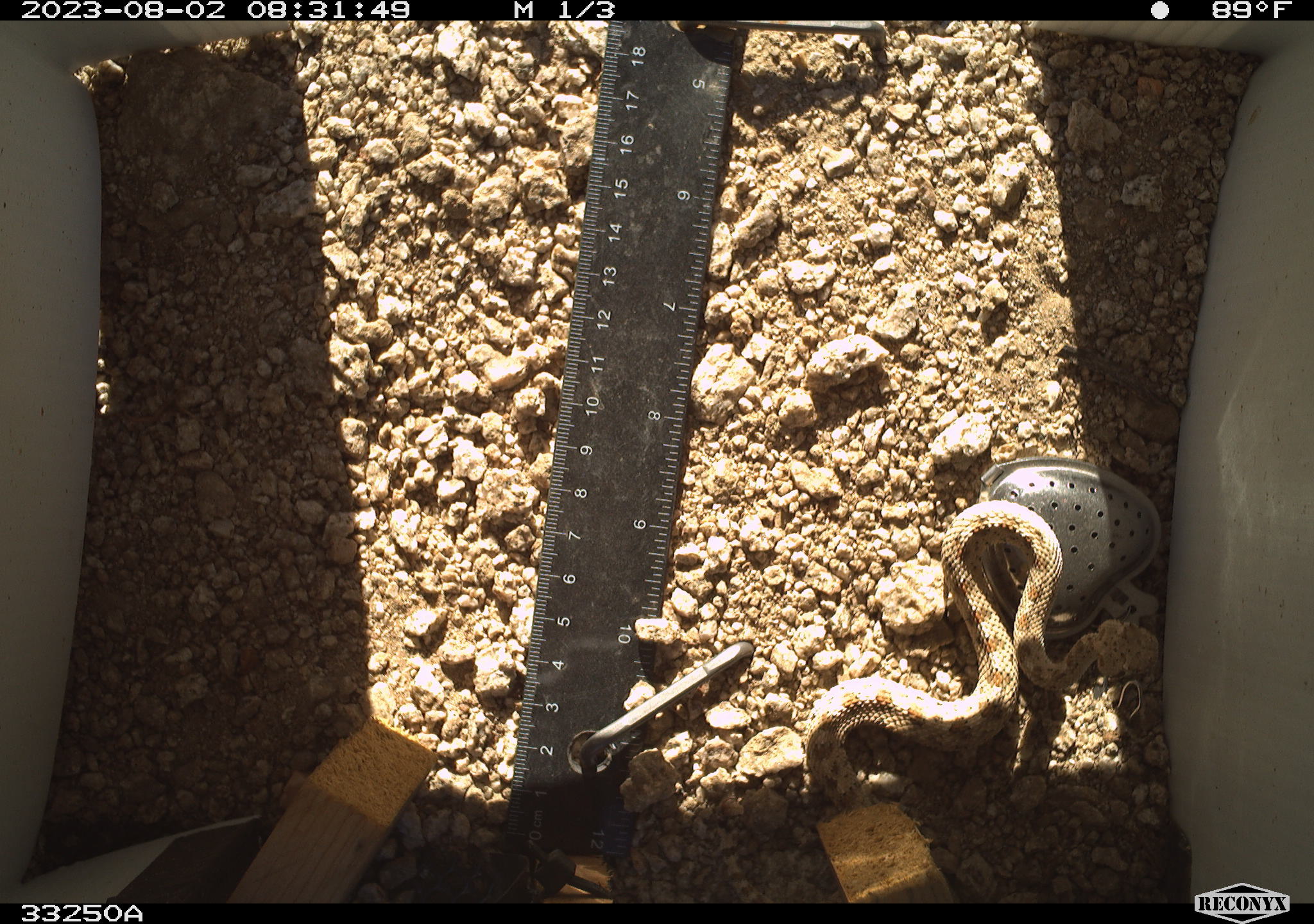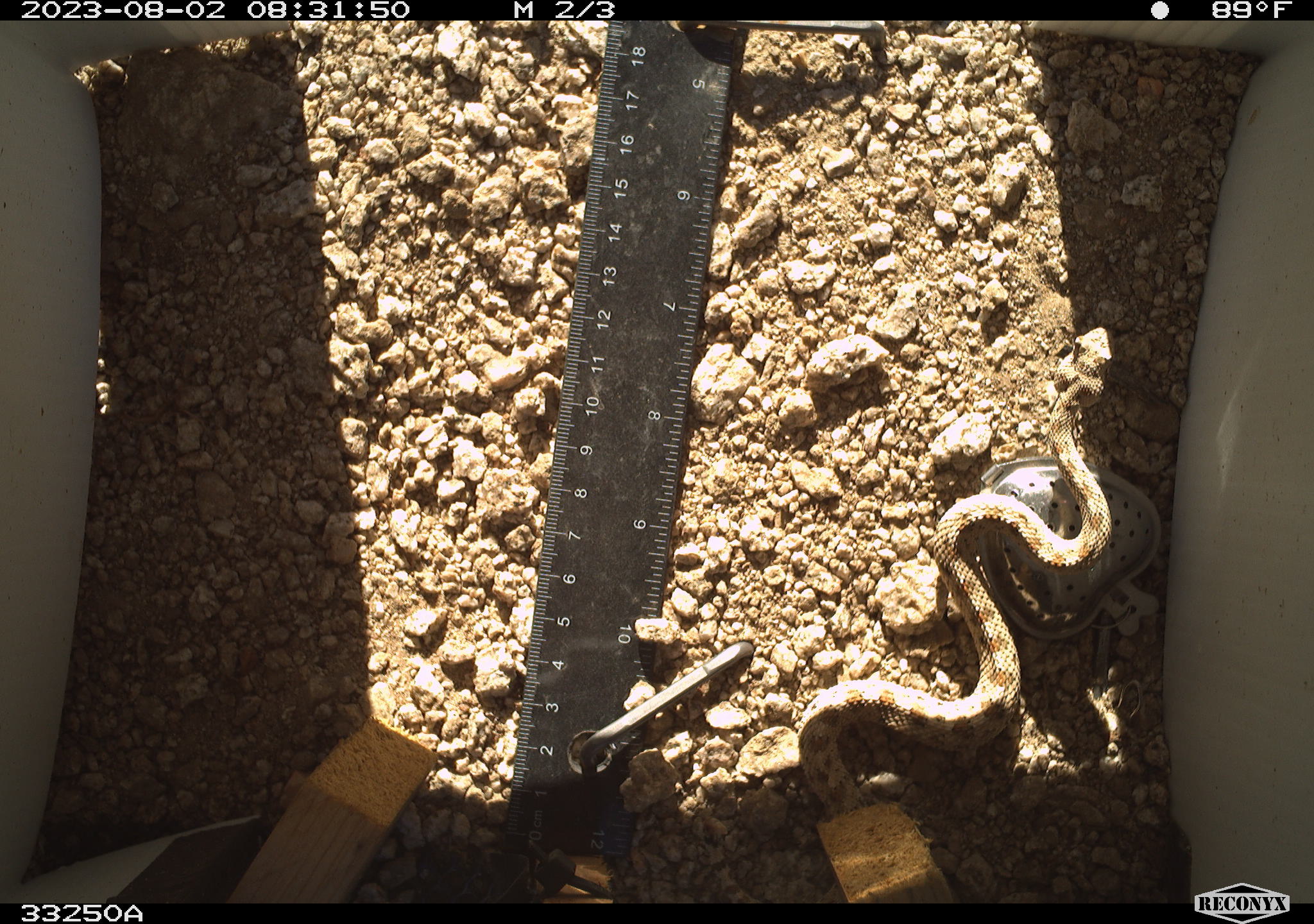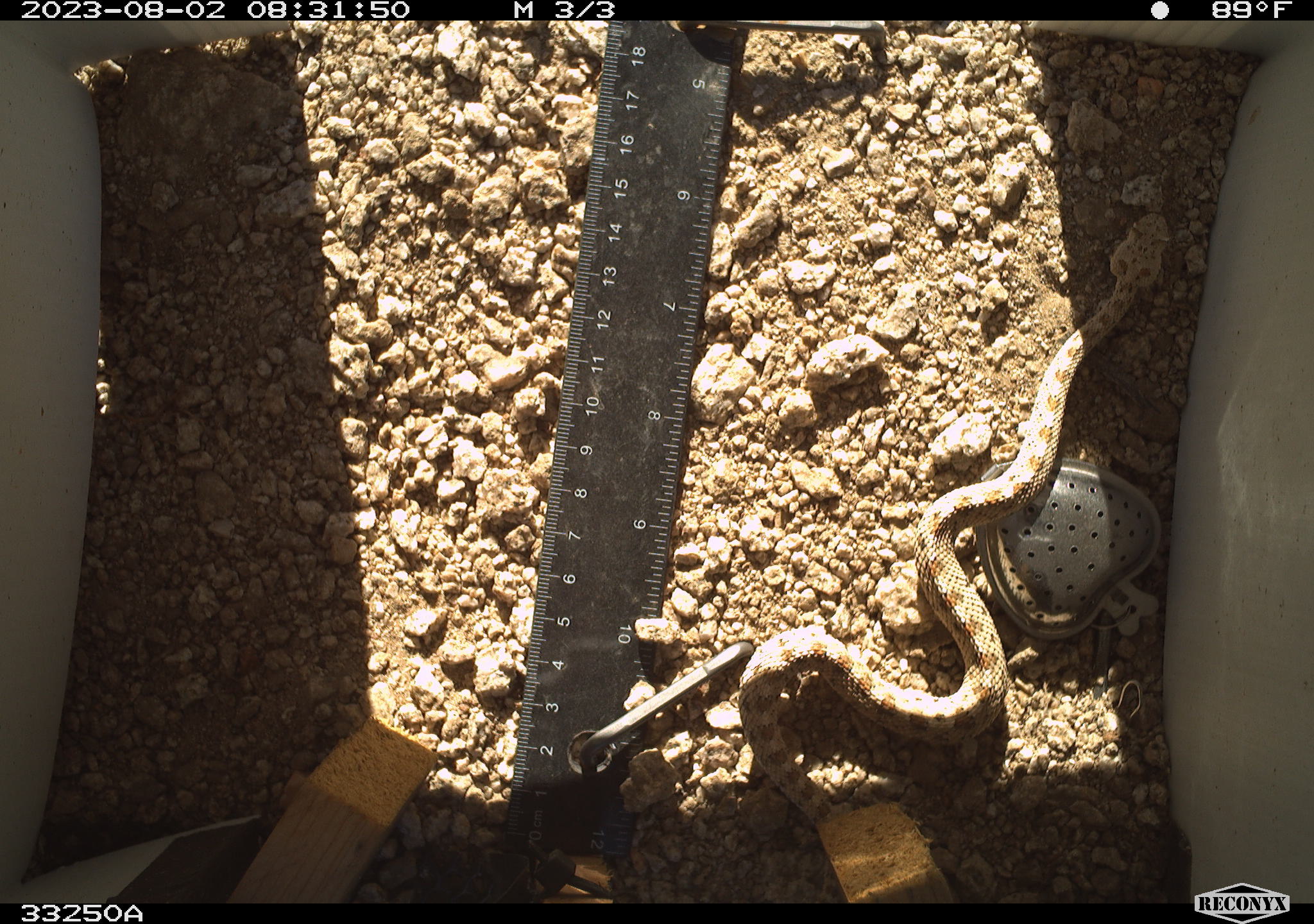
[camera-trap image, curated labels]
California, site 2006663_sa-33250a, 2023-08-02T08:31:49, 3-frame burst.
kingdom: Animalia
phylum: Chordata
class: Reptilia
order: Squamata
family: Viperidae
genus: Crotalus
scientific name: Crotalus cerastes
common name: desert sidewinder